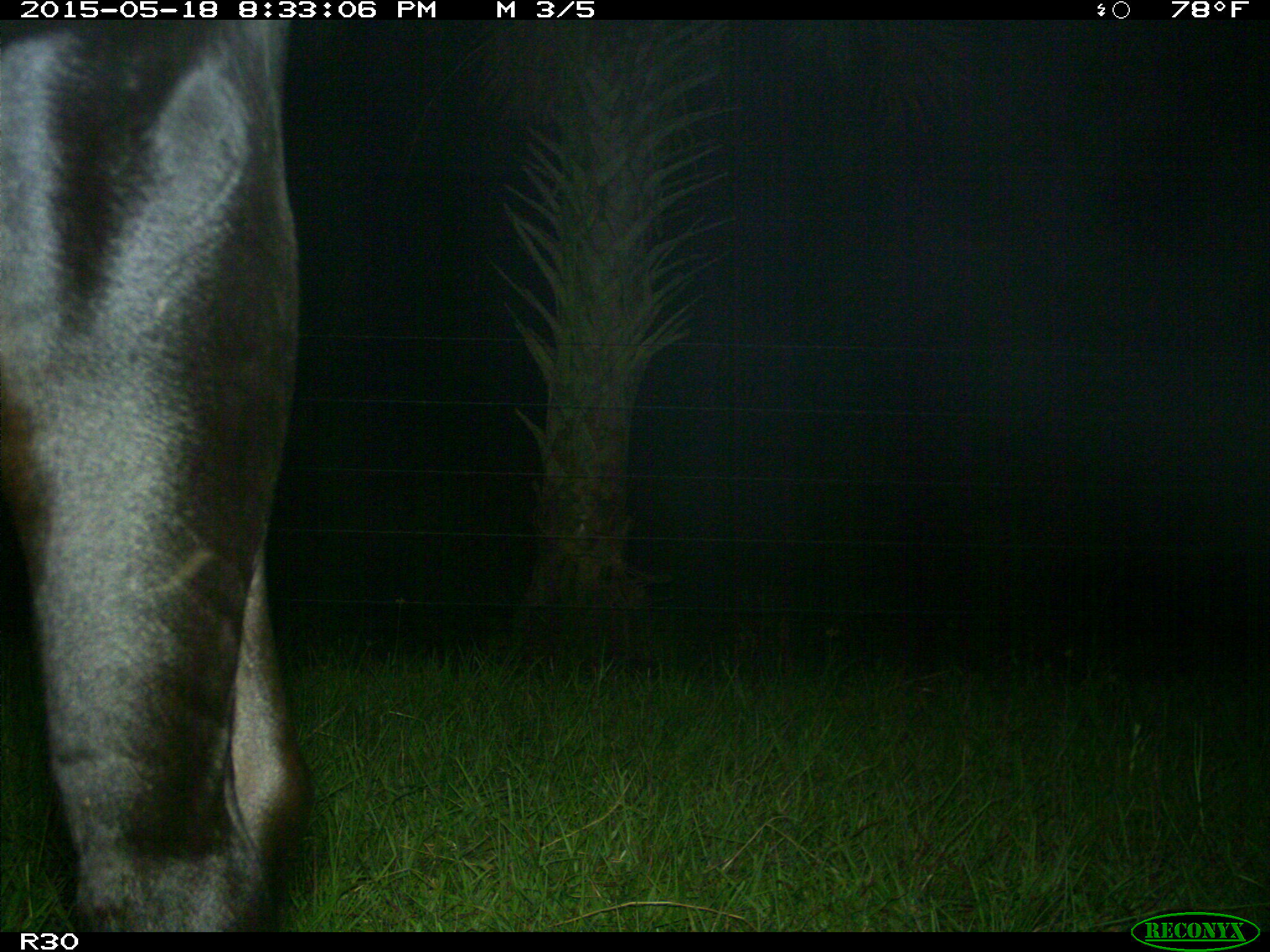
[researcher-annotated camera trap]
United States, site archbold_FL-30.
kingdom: Animalia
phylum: Chordata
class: Mammalia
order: Artiodactyla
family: Bovidae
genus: Bos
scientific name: Bos taurus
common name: domestic cow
Bos taurus (domestic cow).